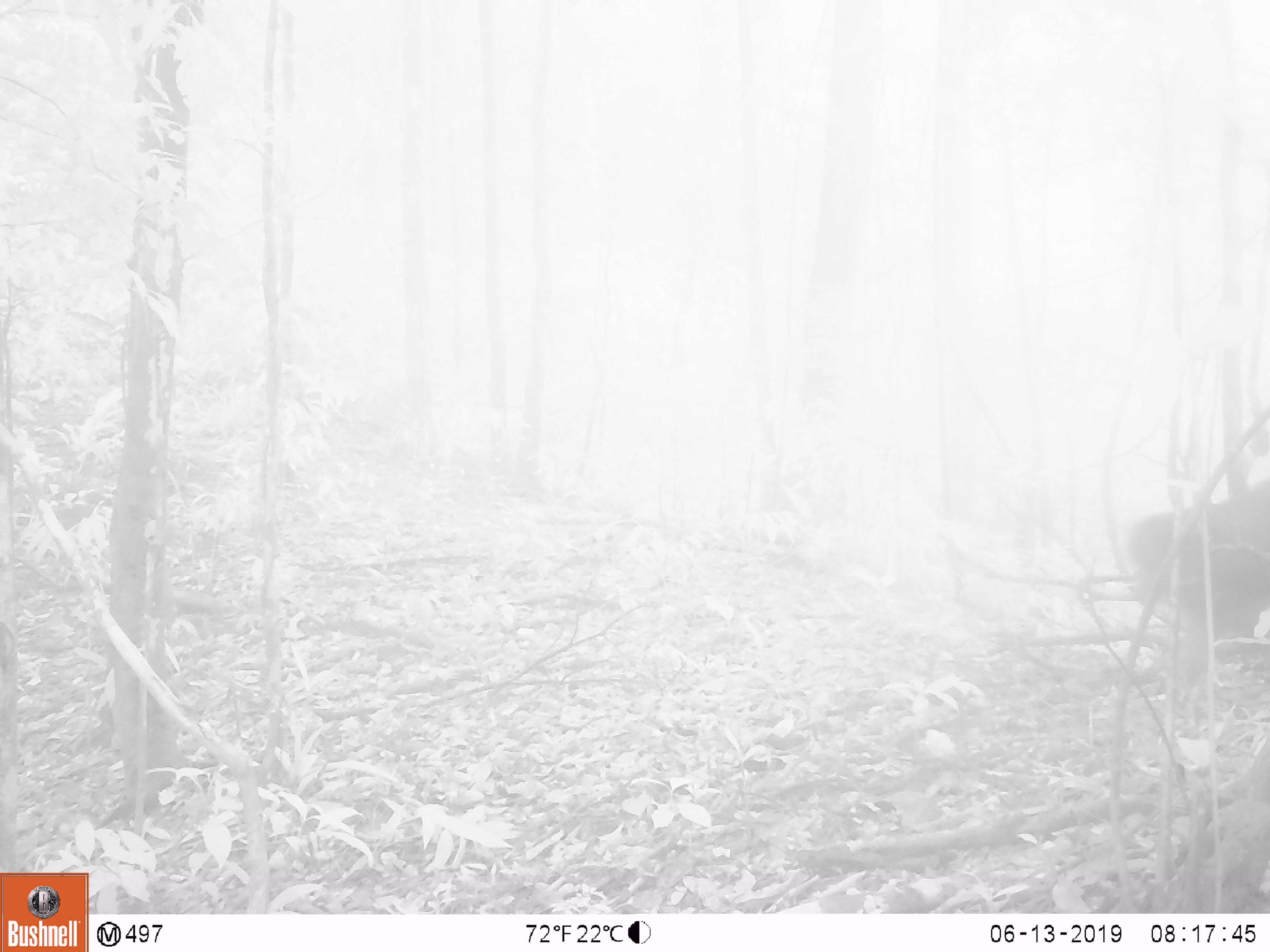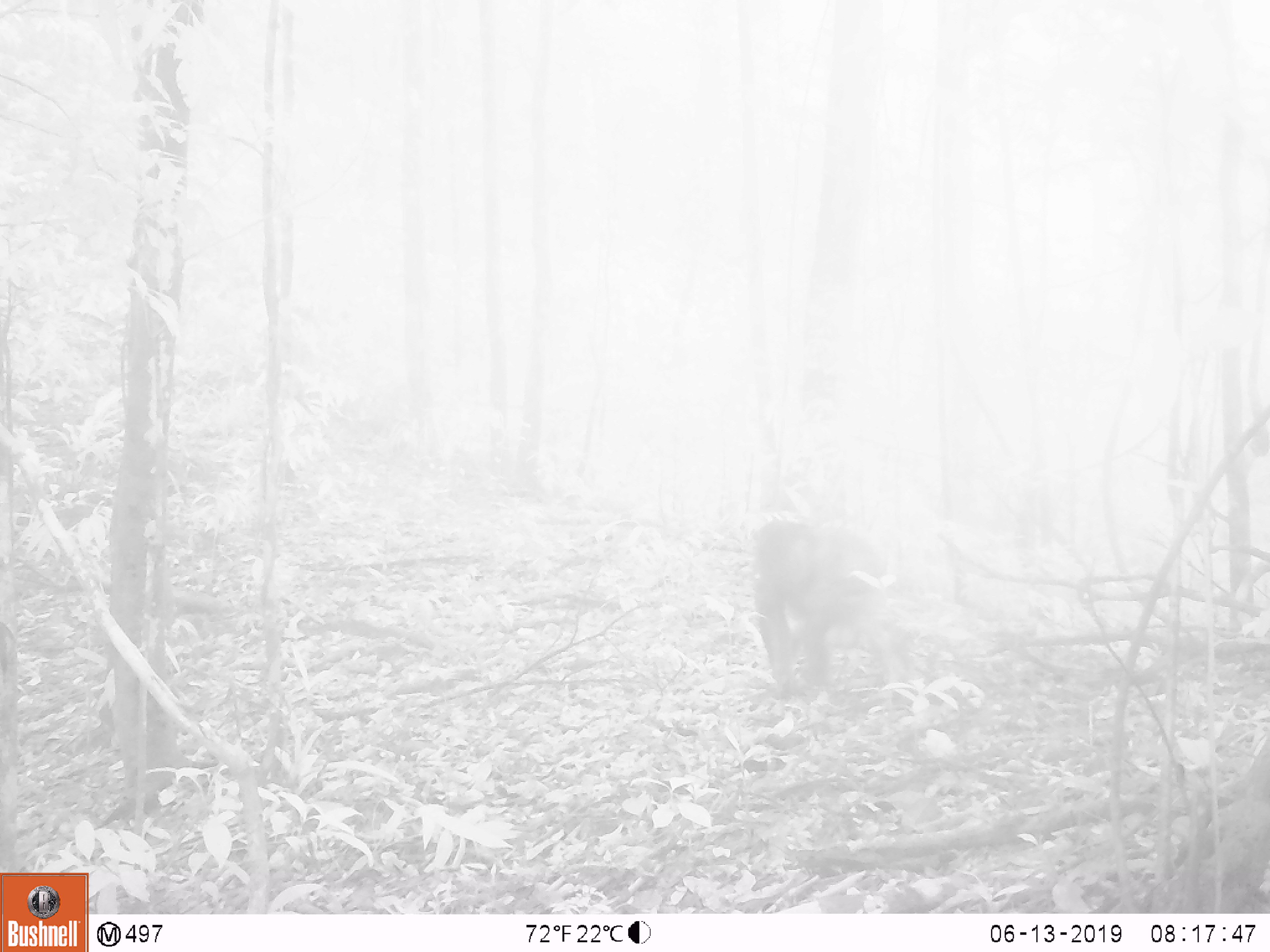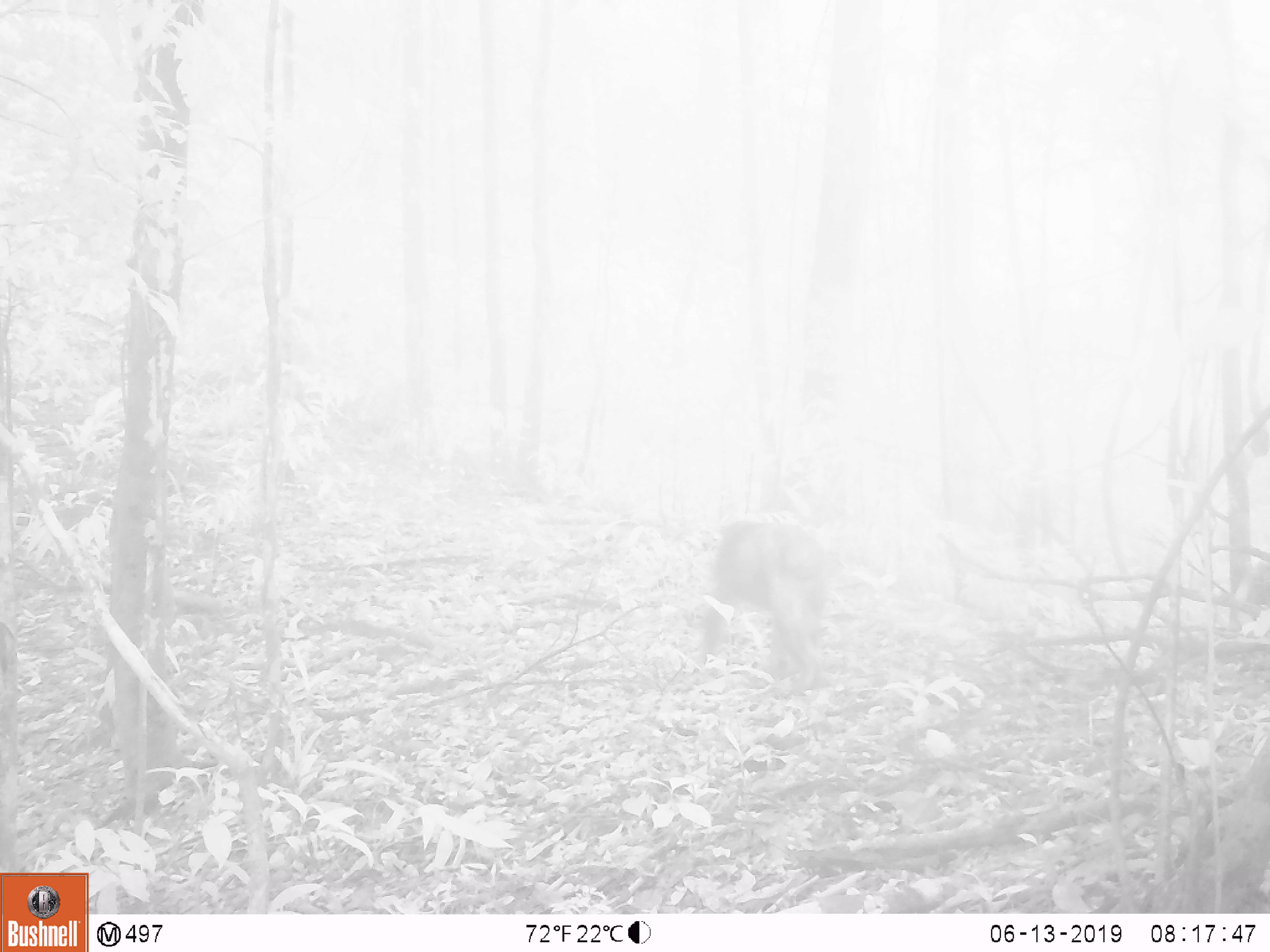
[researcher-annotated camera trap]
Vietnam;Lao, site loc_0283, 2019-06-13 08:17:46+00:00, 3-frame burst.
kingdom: Animalia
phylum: Chordata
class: Mammalia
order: Primates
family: Cercopithecidae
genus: Macaca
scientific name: Macaca arctoides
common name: stump-tailed macaque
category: stump tailed macaque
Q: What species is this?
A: Stump tailed macaque (stump-tailed macaque) (Macaca arctoides).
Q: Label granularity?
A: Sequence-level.